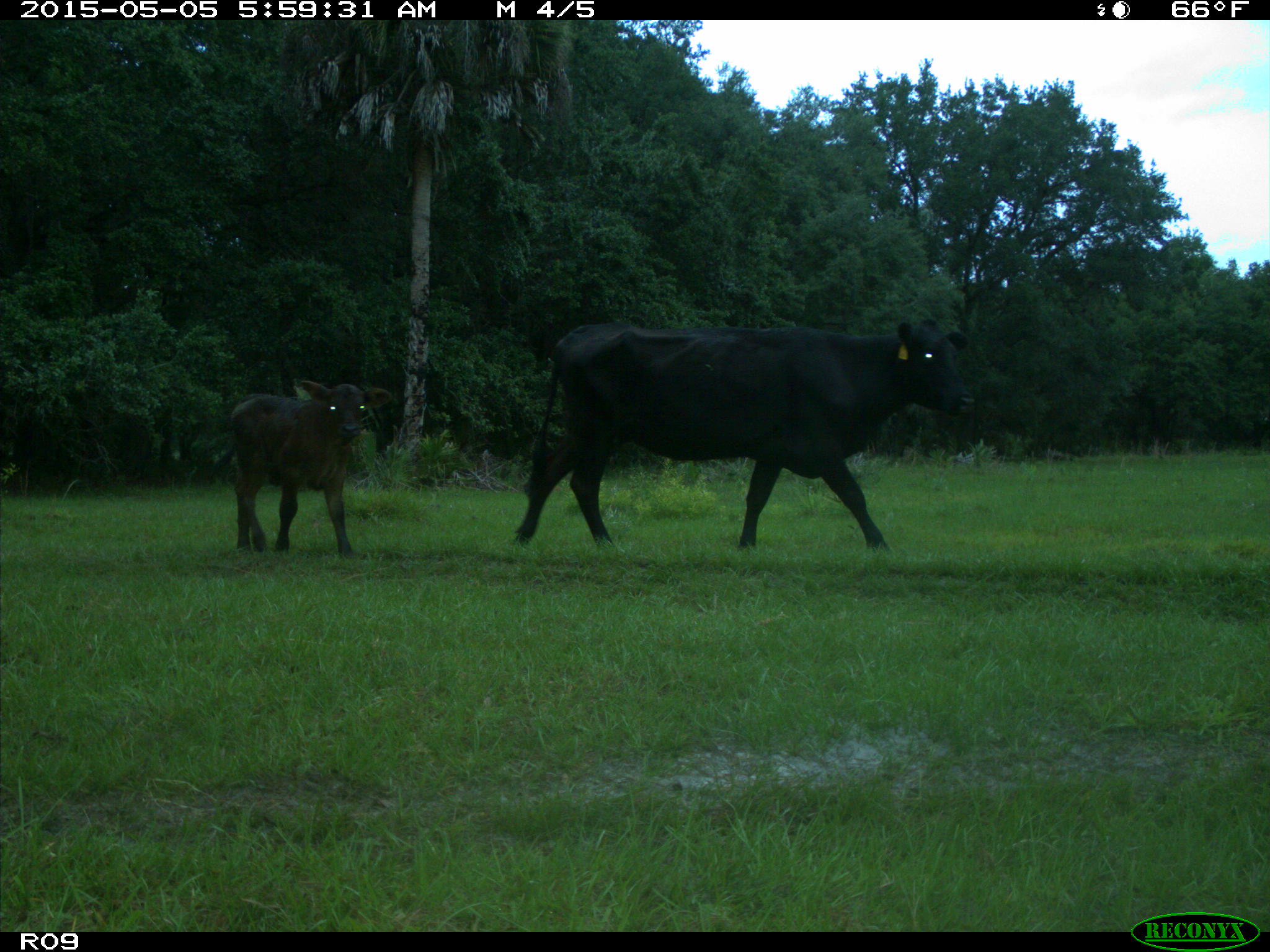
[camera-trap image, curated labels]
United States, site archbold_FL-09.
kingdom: Animalia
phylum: Chordata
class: Mammalia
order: Artiodactyla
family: Bovidae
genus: Bos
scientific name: Bos taurus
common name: domestic cow